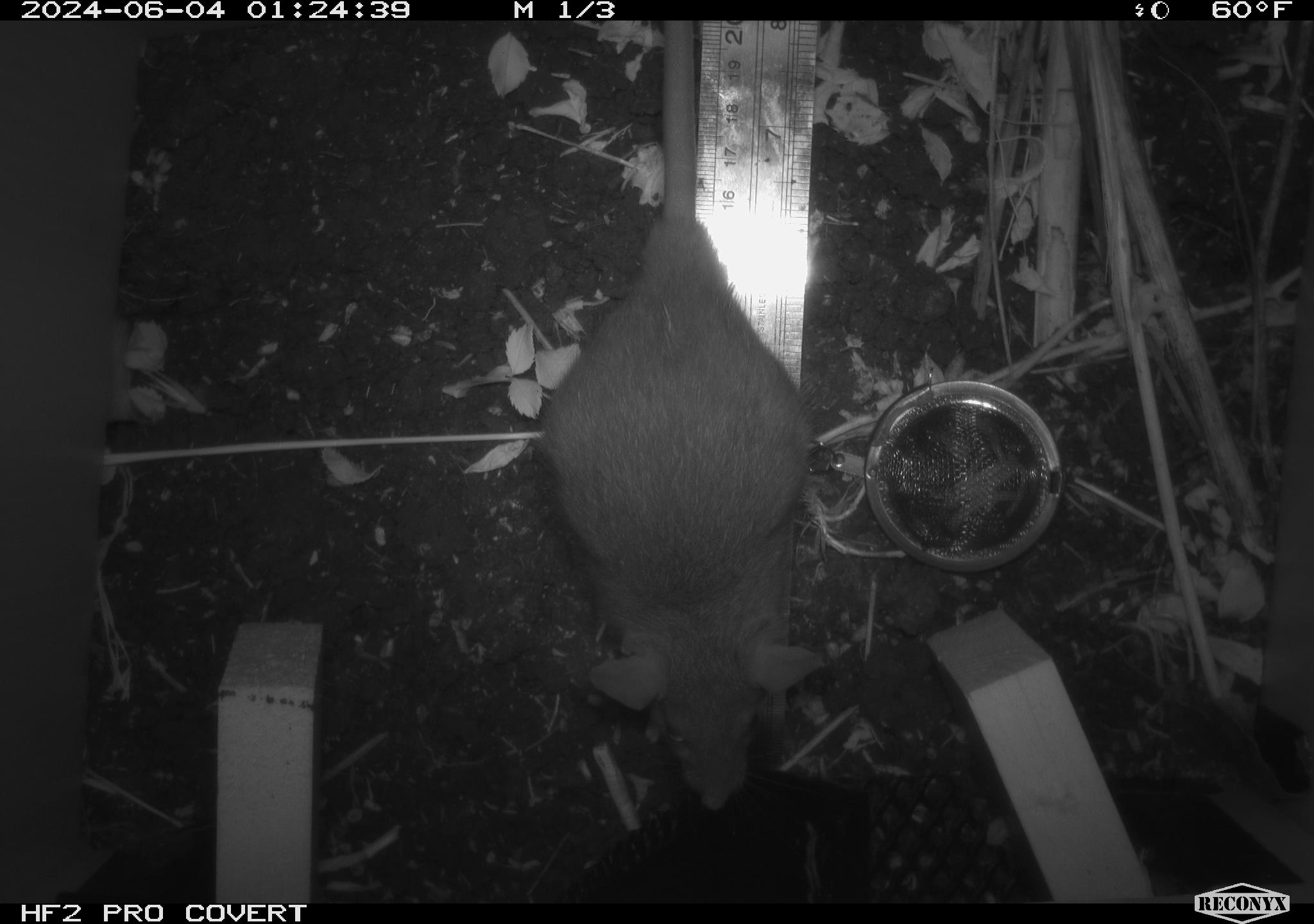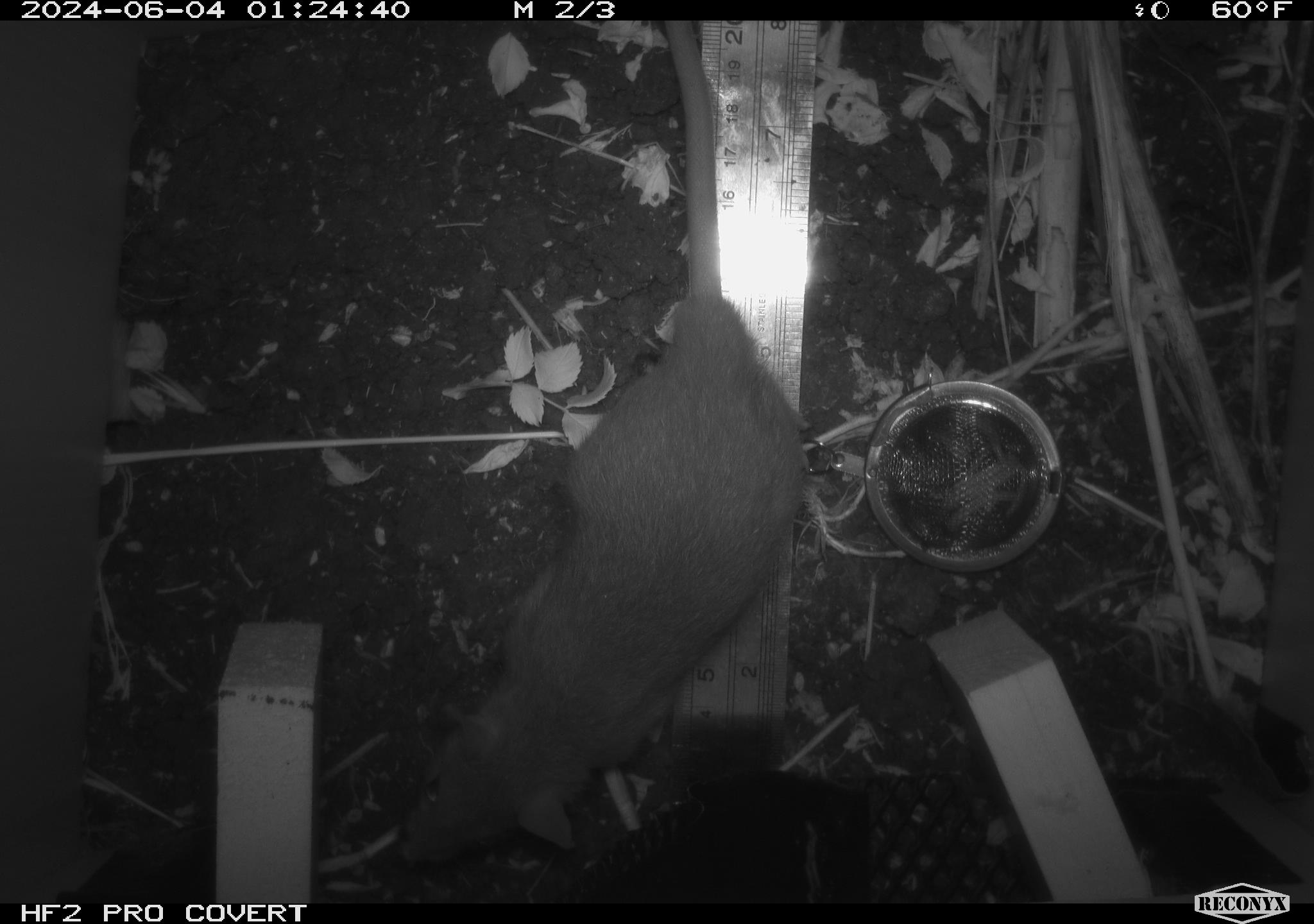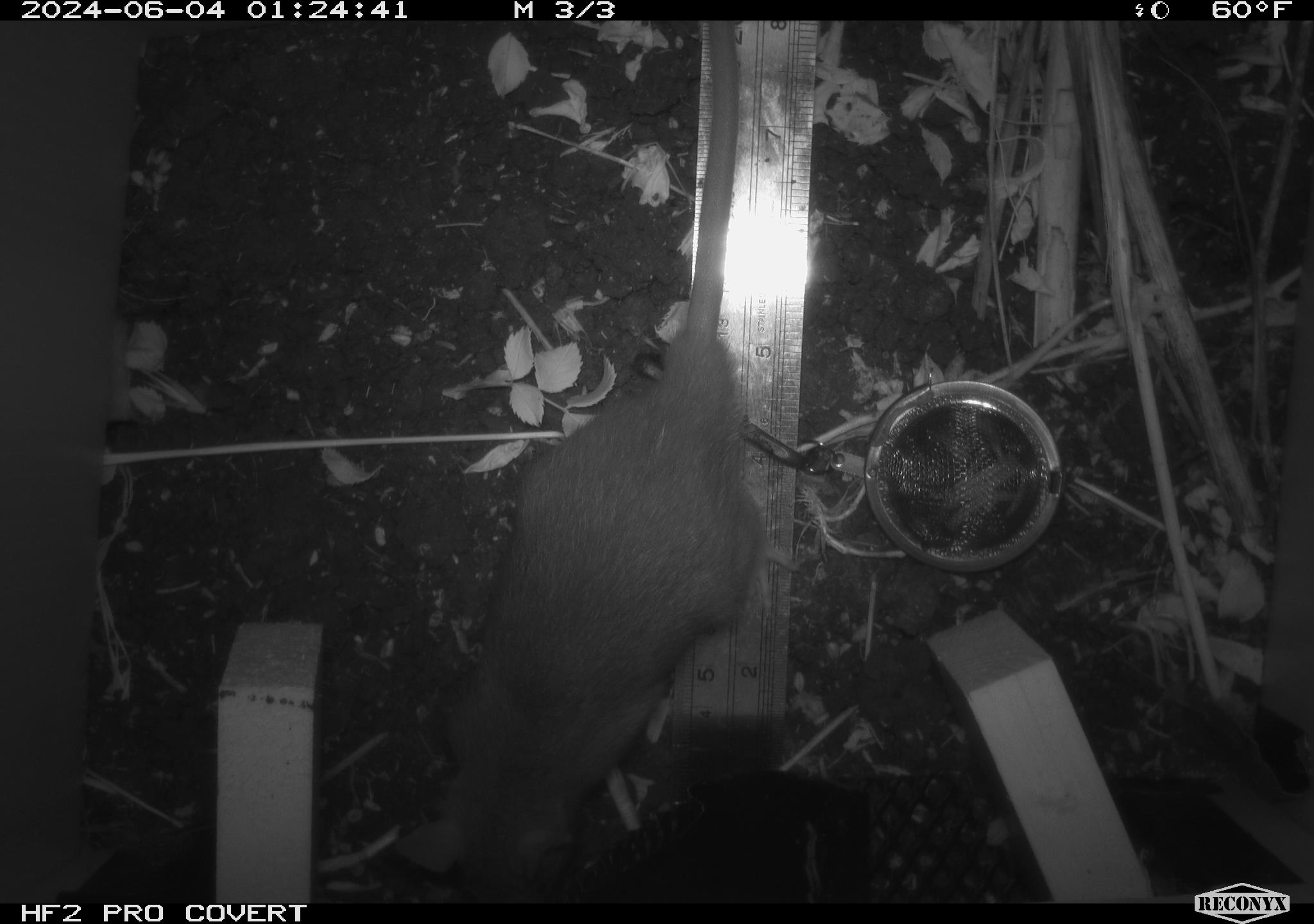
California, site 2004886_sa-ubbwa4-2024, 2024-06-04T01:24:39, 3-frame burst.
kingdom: Animalia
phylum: Chordata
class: Mammalia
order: Rodentia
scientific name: Rodentia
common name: woodrat or rat or mouse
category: woodrat or rat or mouse species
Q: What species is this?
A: Woodrat or rat or mouse species (woodrat or rat or mouse) (Rodentia).